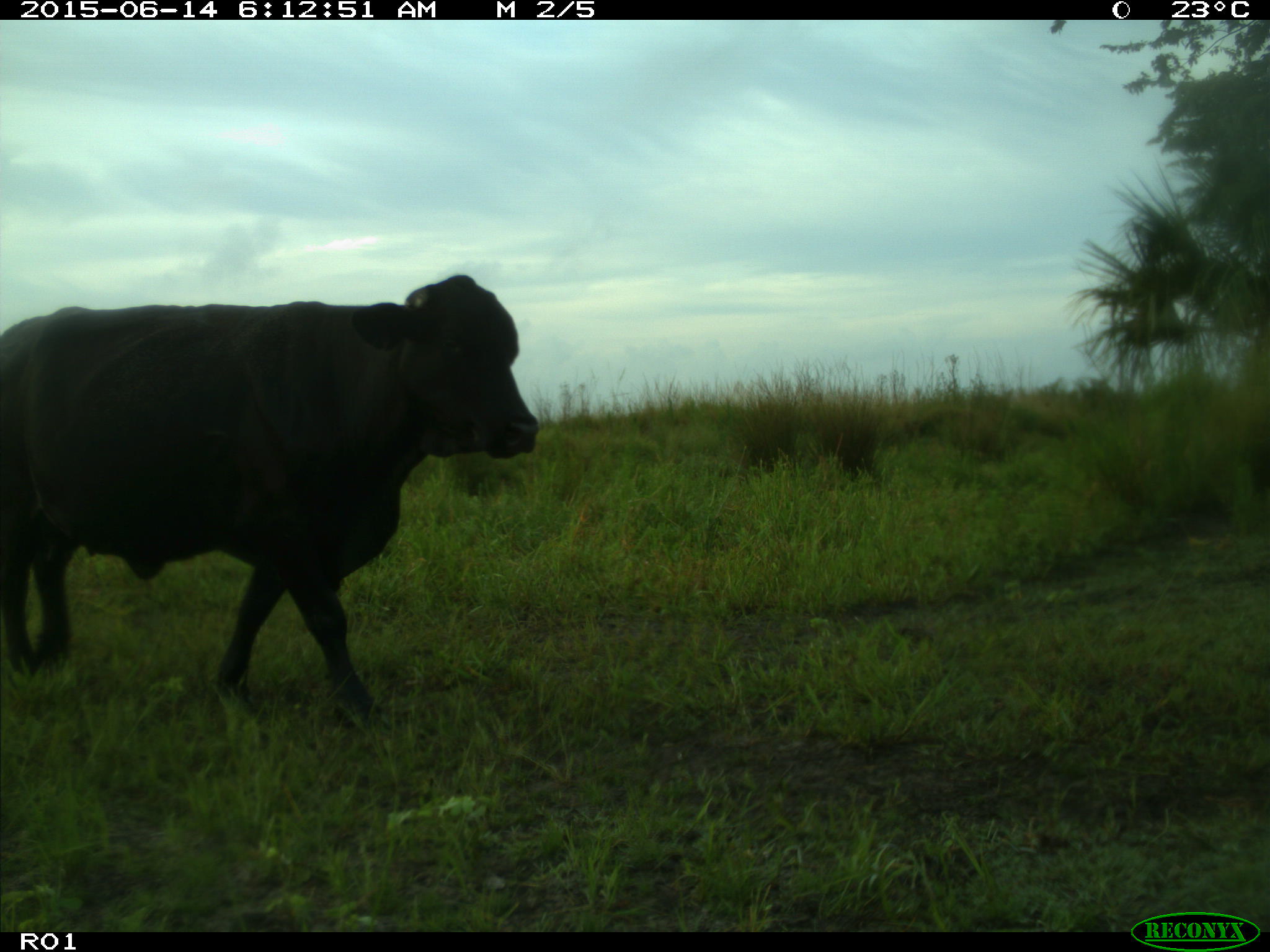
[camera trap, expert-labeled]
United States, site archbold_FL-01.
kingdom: Animalia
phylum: Chordata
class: Mammalia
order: Artiodactyla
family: Bovidae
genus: Bos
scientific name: Bos taurus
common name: domestic cow